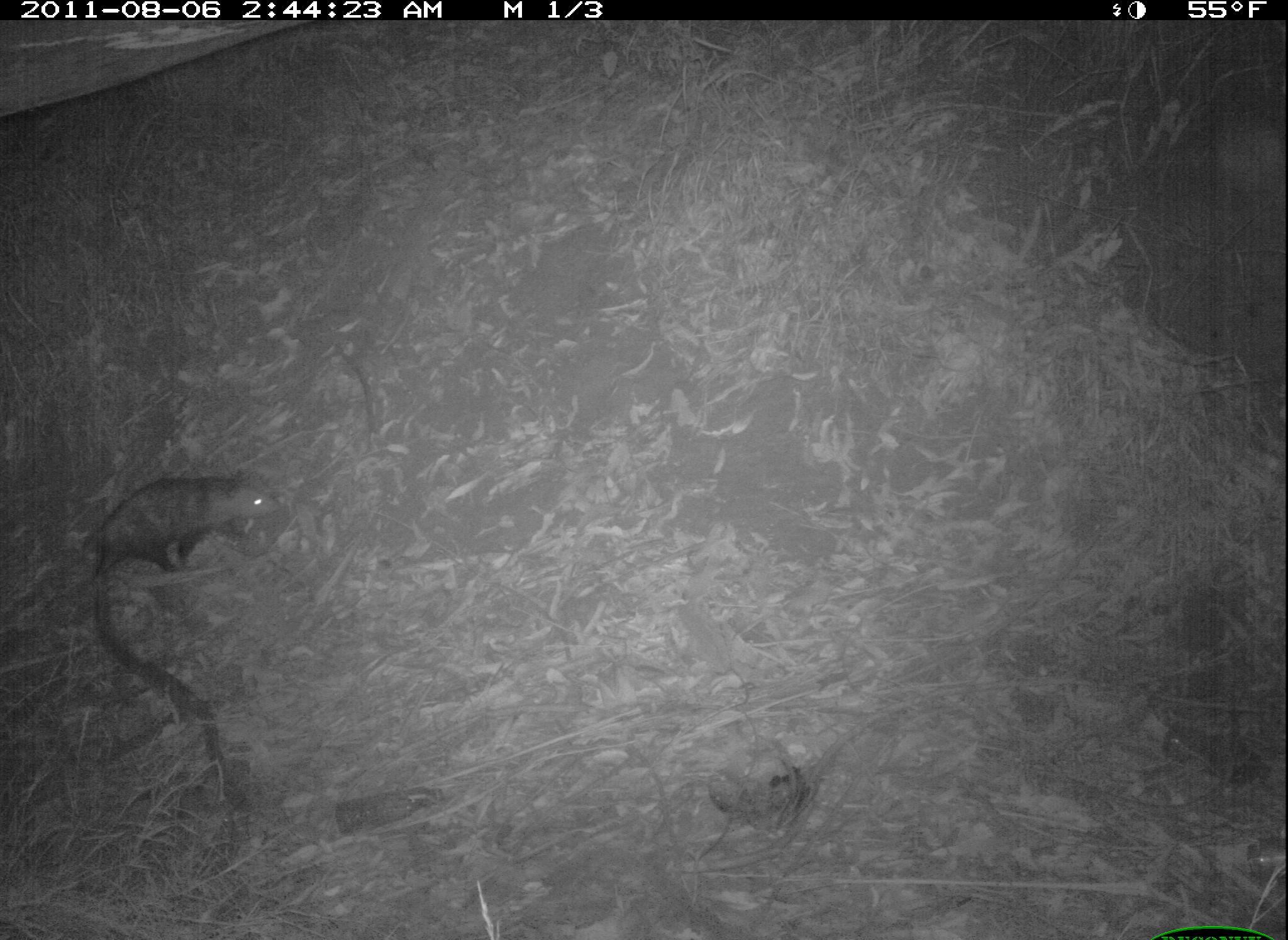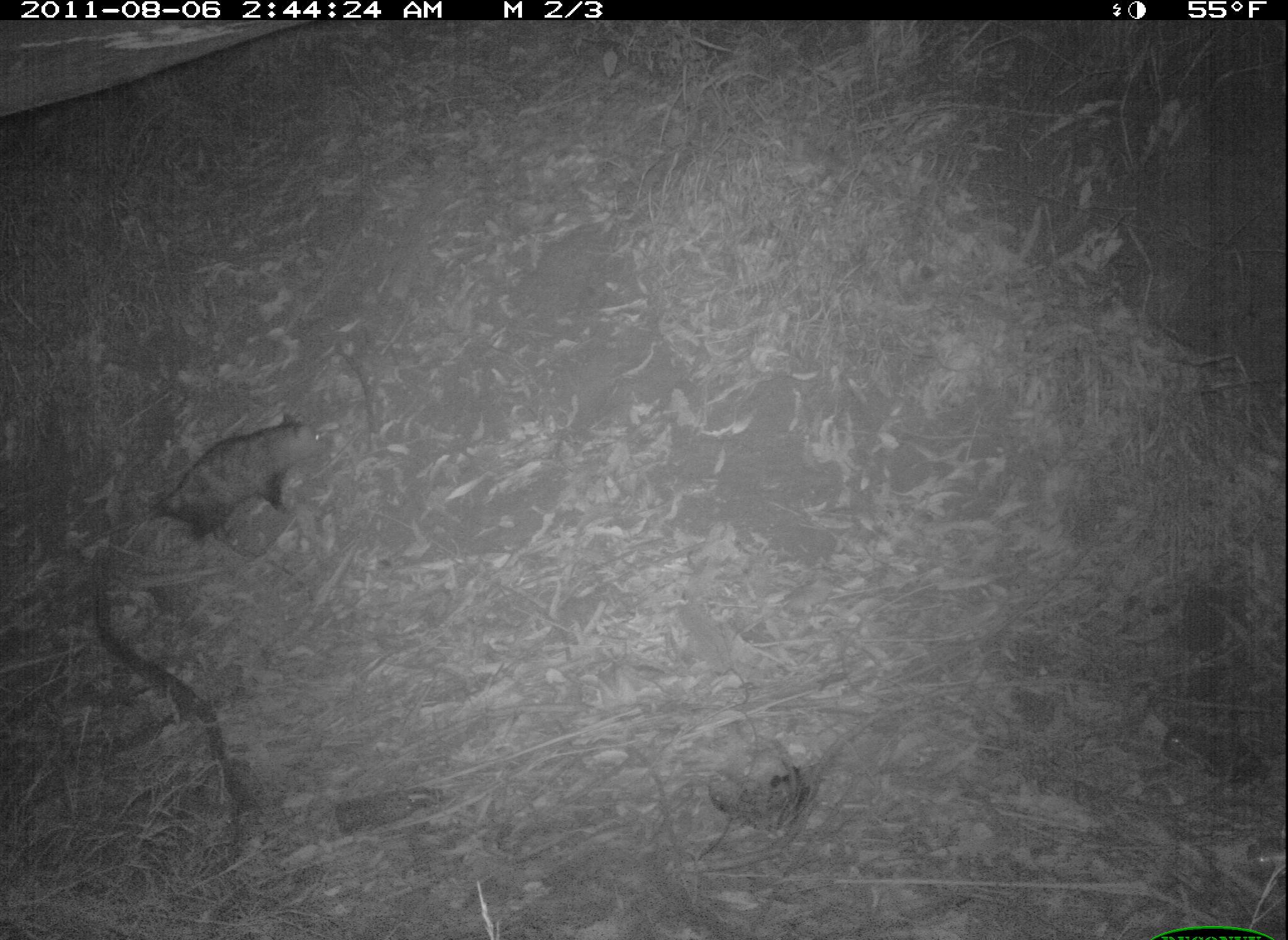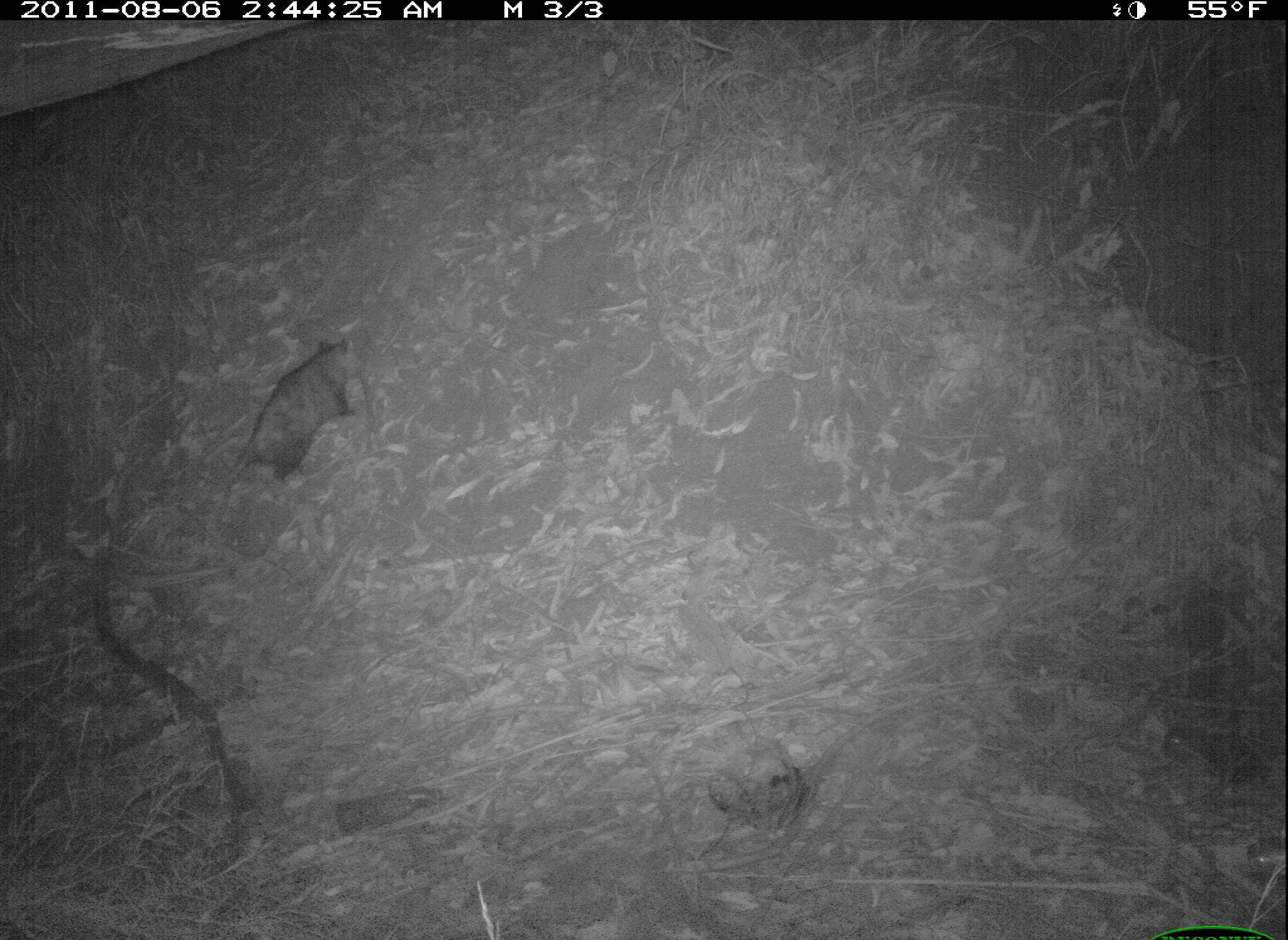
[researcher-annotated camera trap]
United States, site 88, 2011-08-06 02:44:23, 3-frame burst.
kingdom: Animalia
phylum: Chordata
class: Mammalia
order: Didelphimorphia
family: Didelphidae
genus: Didelphis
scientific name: Didelphis virginiana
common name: virginia opossum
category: opossum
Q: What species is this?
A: Opossum (virginia opossum) (Didelphis virginiana).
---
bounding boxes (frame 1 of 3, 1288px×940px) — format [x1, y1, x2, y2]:
opossum: [66, 467, 287, 775]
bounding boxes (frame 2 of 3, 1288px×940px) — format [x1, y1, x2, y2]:
opossum: [42, 405, 350, 573]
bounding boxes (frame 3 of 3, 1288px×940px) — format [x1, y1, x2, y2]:
opossum: [189, 316, 383, 525]